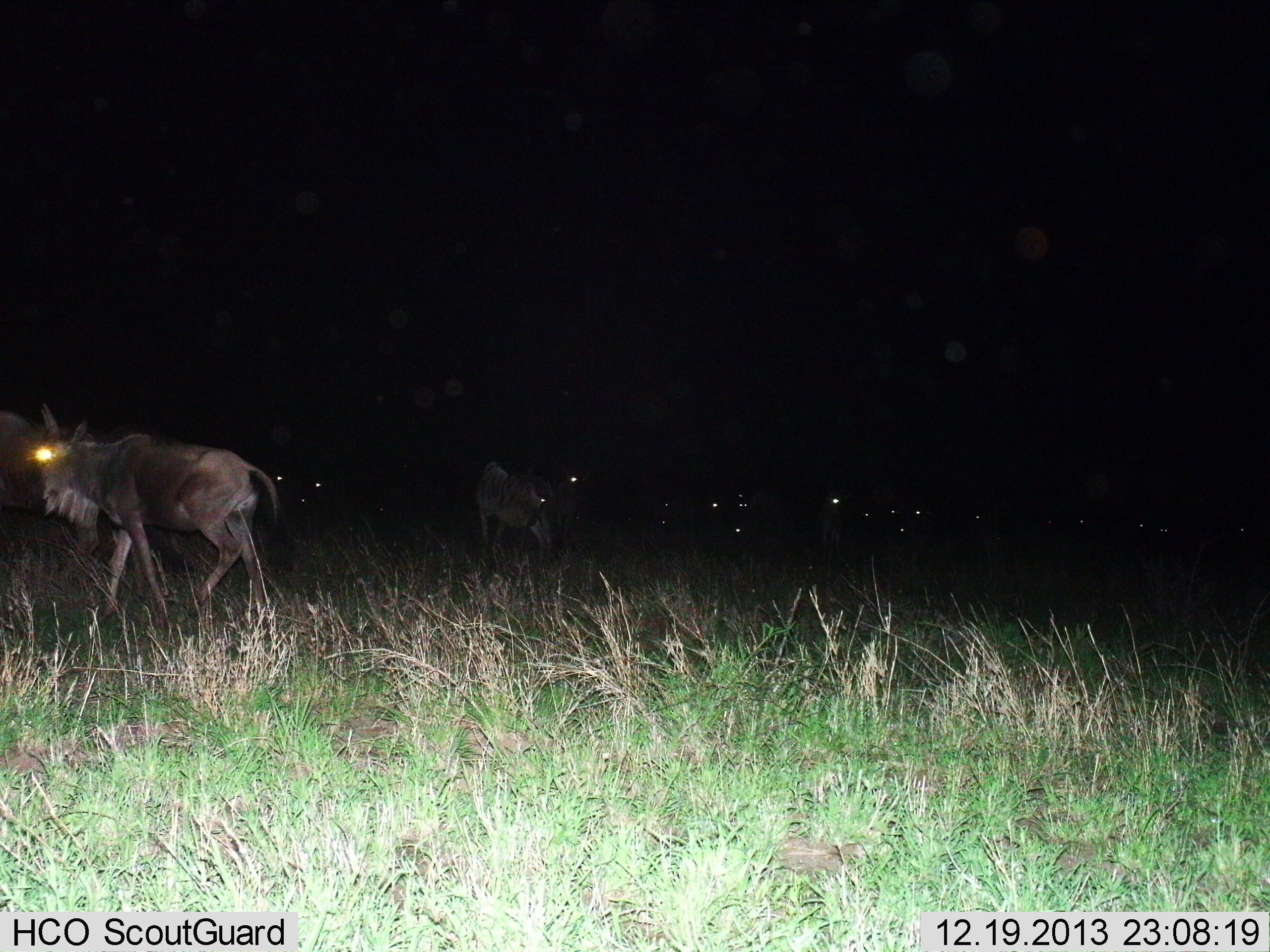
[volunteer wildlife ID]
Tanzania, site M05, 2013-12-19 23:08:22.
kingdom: Animalia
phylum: Chordata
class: Mammalia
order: Artiodactyla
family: Bovidae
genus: Connochaetes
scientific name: Connochaetes taurinus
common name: blue wildebeest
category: wildebeest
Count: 11-50.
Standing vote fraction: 55%.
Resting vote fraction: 27%.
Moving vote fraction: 82%.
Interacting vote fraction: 0%.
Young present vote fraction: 0%.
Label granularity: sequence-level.